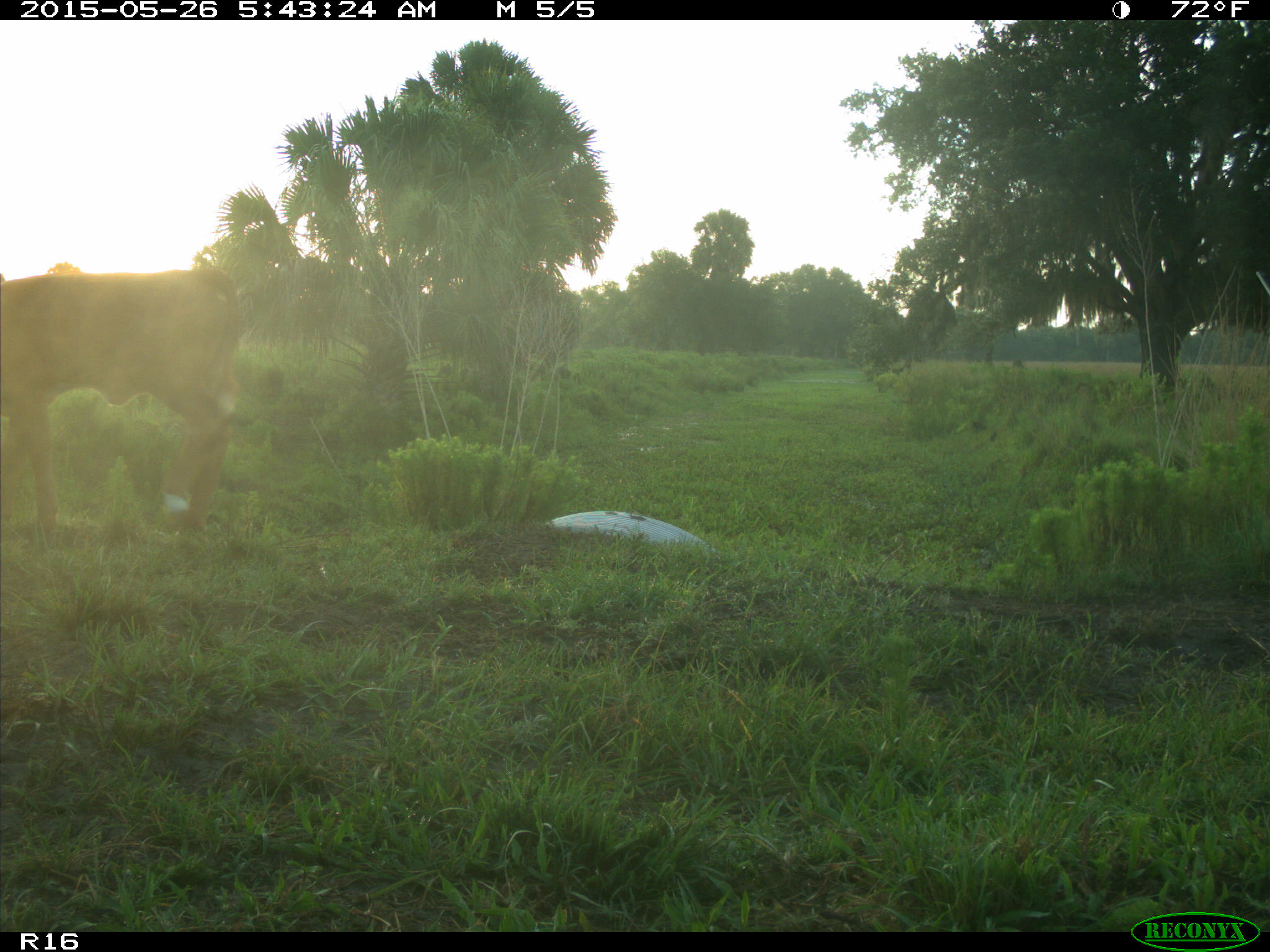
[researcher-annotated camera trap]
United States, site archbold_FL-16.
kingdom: Animalia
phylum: Chordata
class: Mammalia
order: Artiodactyla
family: Bovidae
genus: Bos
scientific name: Bos taurus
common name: domestic cow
Bos taurus (domestic cow).